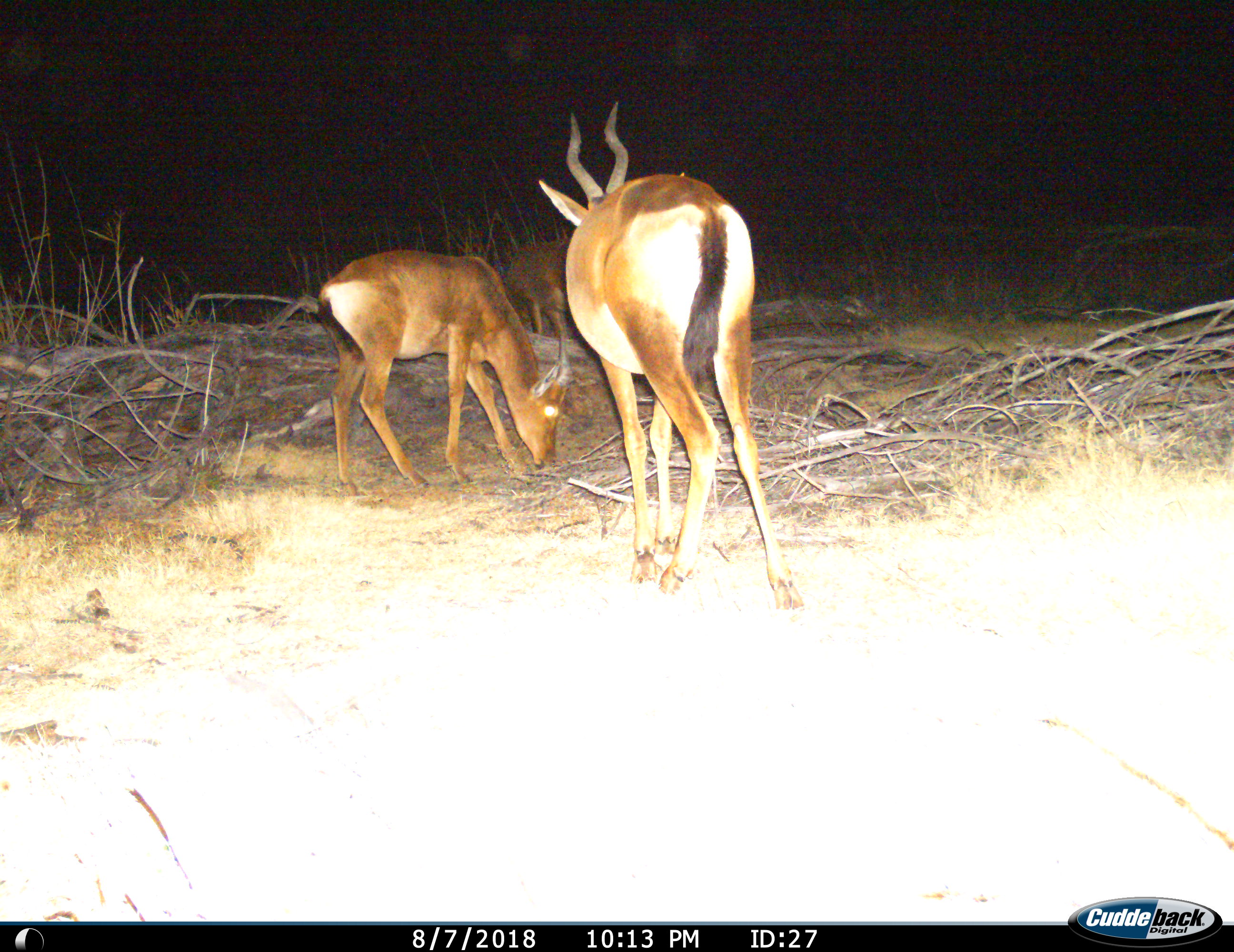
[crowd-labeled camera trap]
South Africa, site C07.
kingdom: Animalia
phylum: Chordata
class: Mammalia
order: Artiodactyla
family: Bovidae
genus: Alcelaphus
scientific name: Alcelaphus buselaphus caama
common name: red hartebeest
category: hartebeestred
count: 2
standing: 78%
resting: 0%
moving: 11%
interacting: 0%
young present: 11%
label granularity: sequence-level